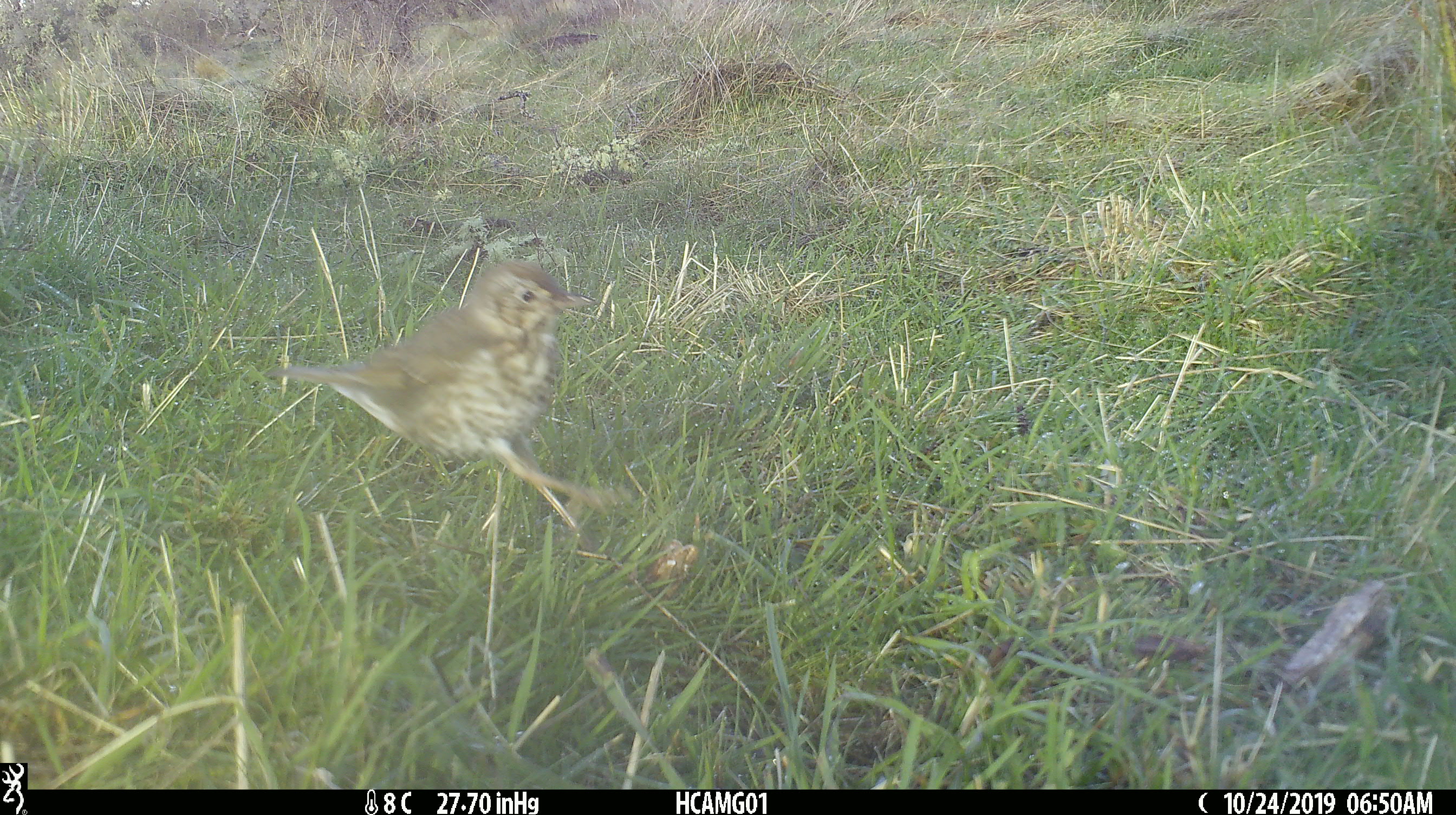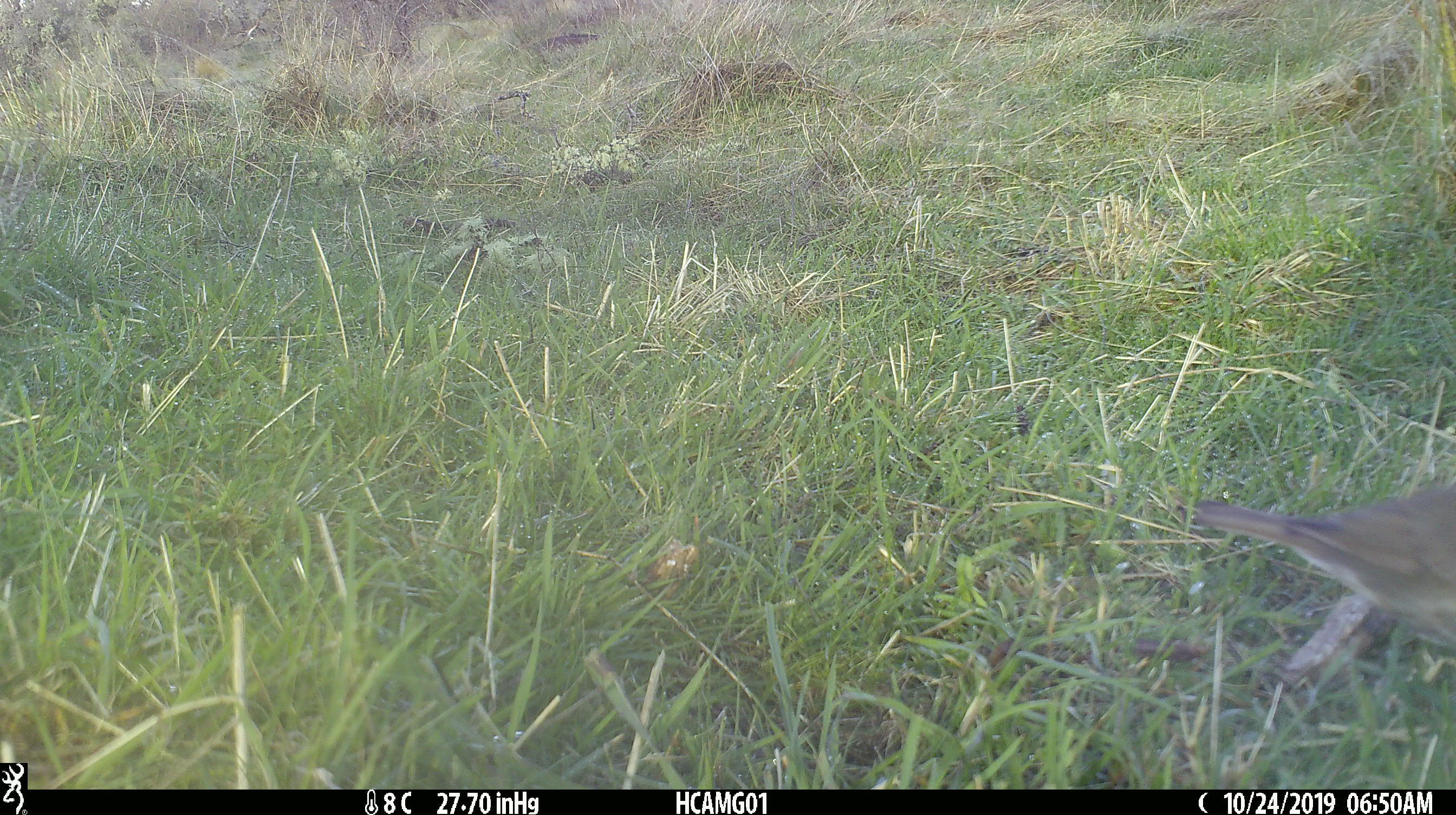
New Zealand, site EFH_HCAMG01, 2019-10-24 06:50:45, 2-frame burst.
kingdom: Animalia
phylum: Chordata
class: Aves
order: Passeriformes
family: Turdidae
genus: Turdus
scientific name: Turdus philomelos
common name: song thrush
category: thrush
Thrush (song thrush) (Turdus philomelos).